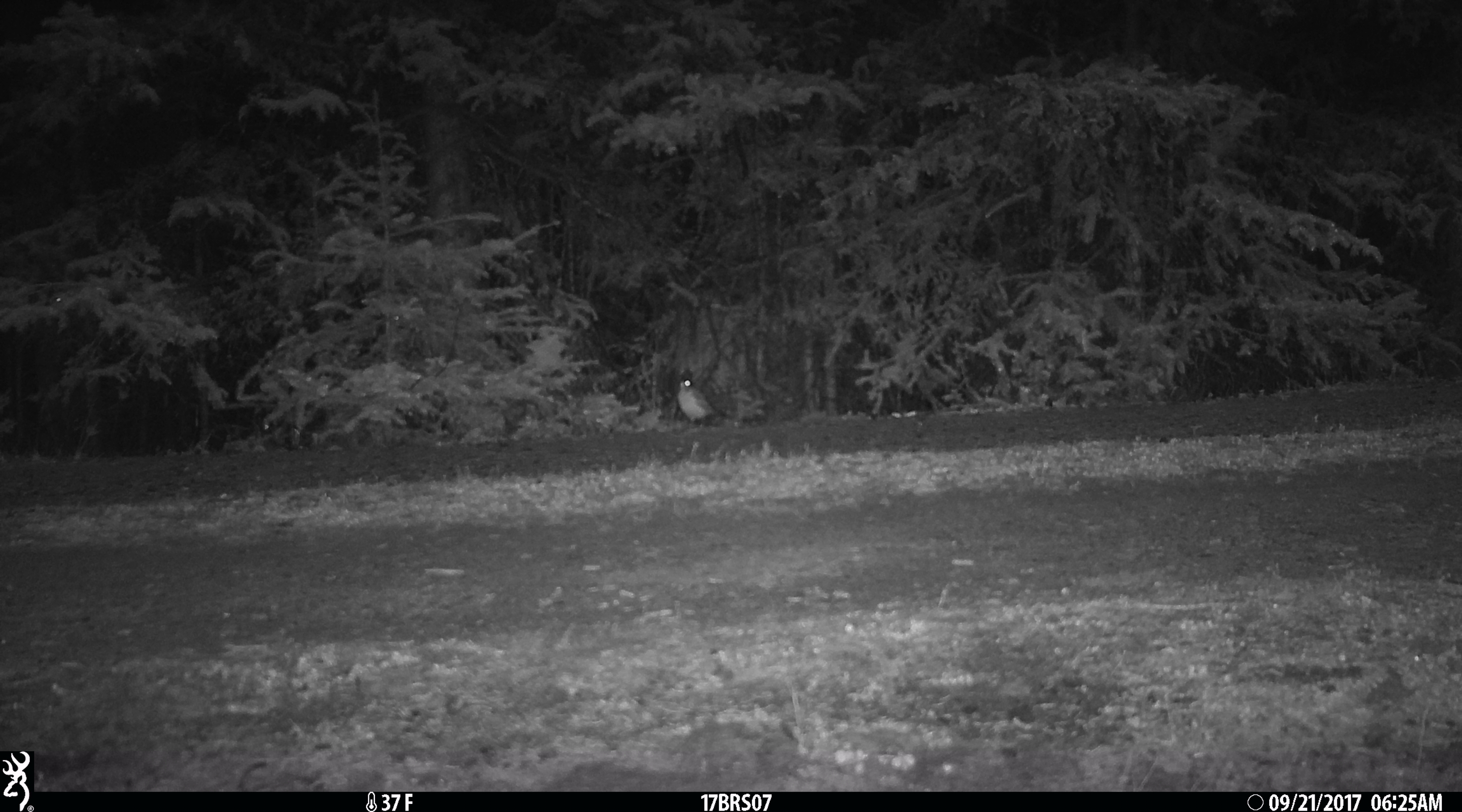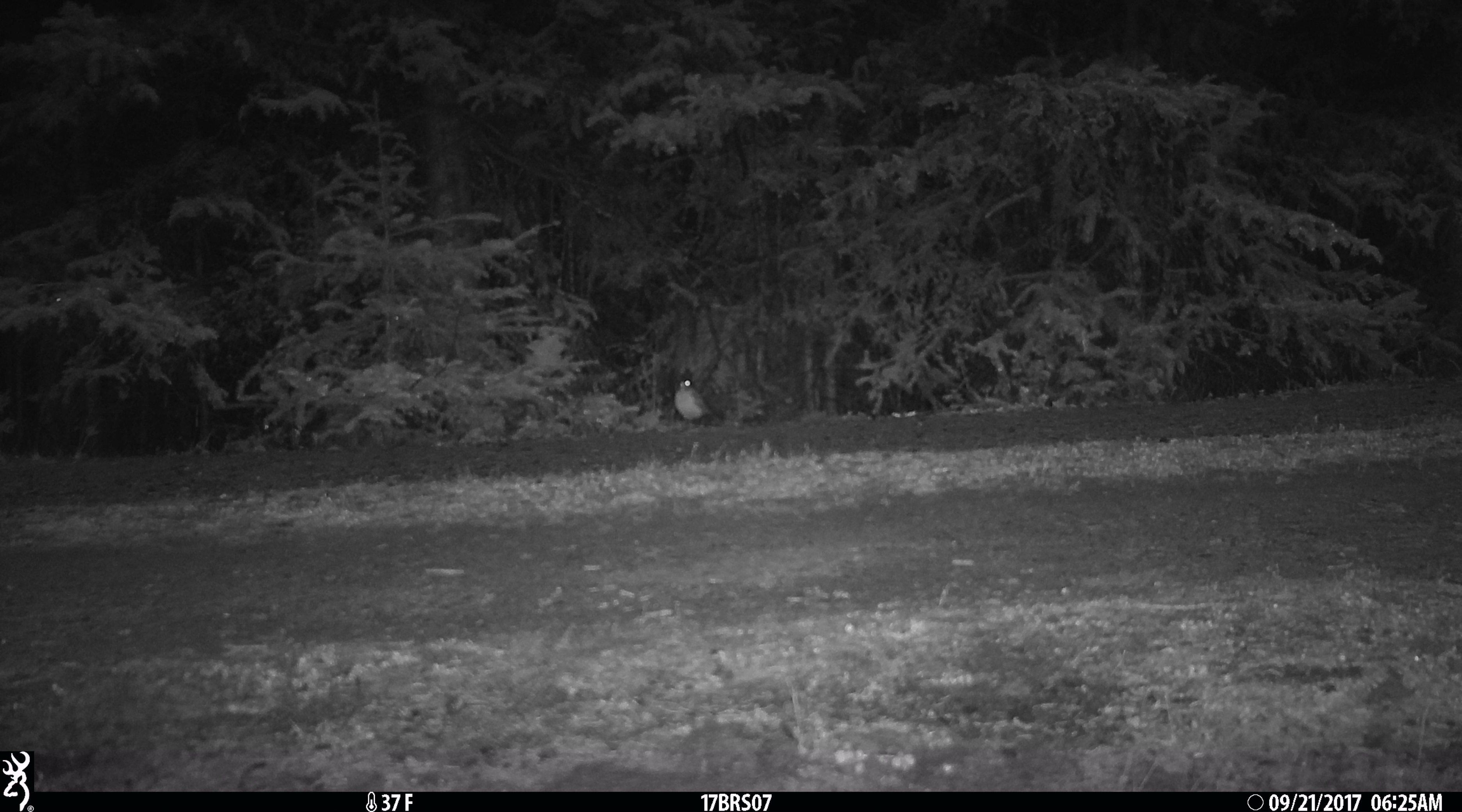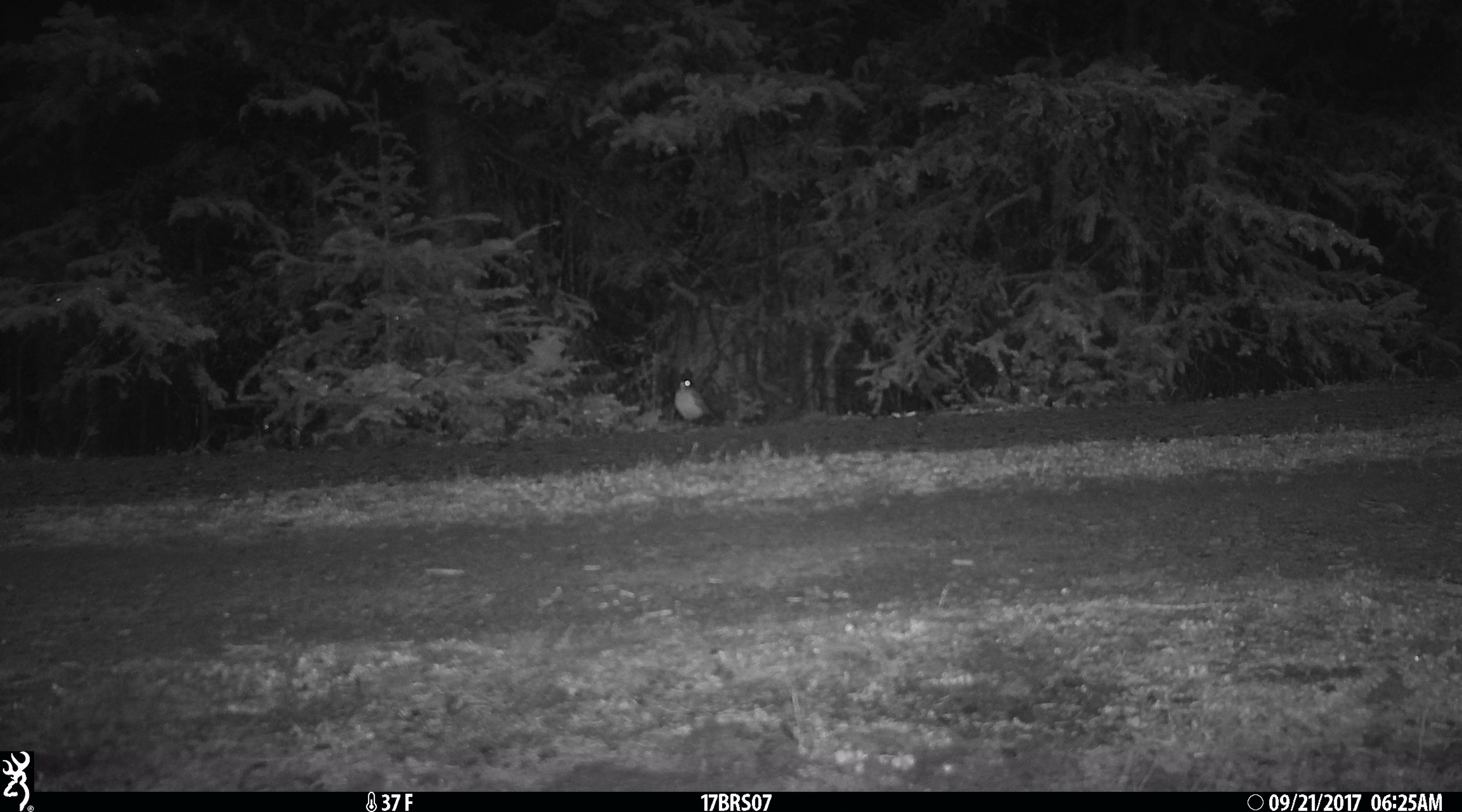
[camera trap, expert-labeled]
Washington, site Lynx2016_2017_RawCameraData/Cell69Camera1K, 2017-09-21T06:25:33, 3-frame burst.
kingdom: Animalia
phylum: Chordata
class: Aves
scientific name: Aves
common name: birds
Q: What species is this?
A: Aves (birds).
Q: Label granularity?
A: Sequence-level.